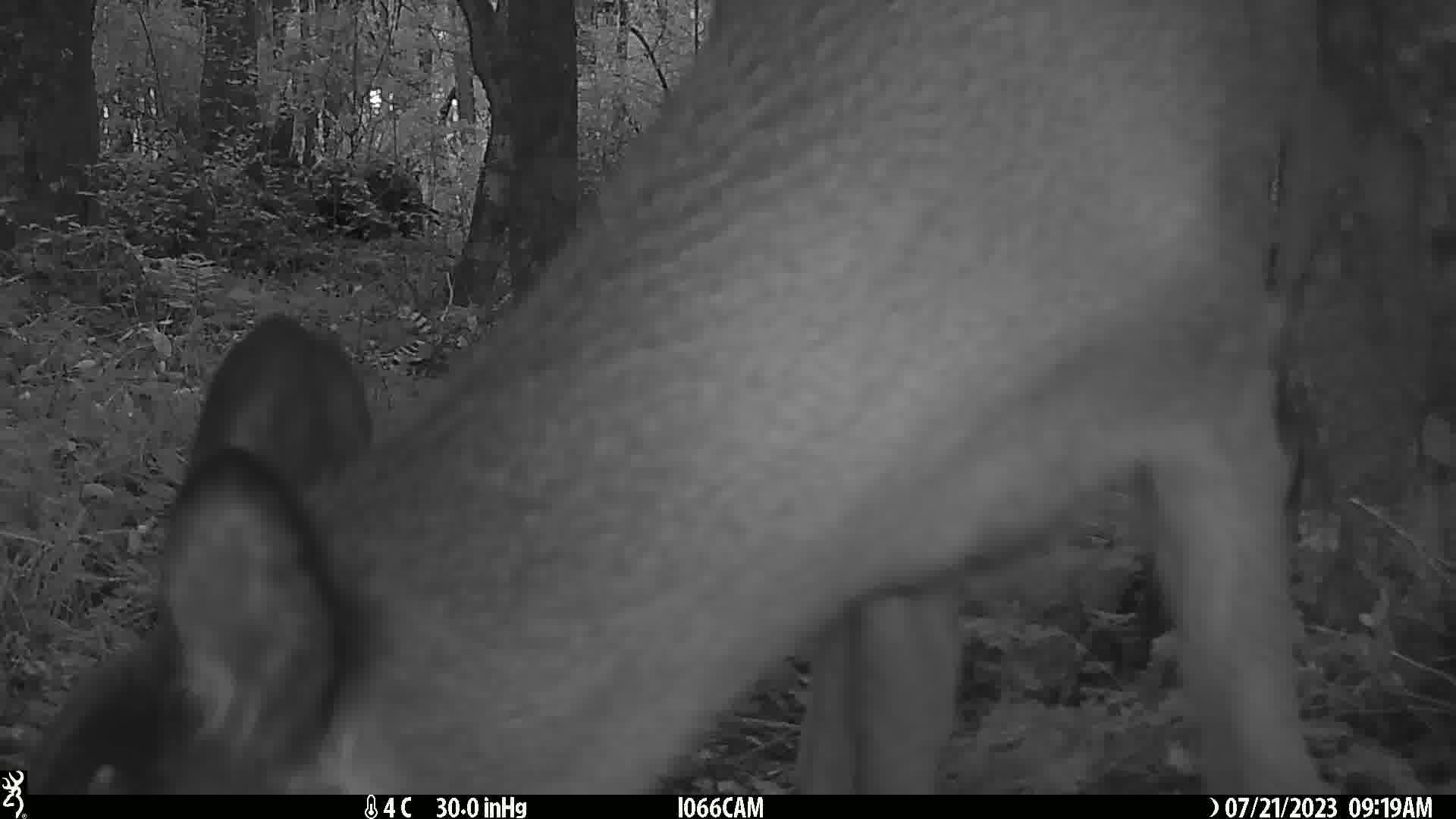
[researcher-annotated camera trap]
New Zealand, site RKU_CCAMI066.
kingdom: Animalia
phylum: Chordata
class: Mammalia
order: Artiodactyla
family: Cervidae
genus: Odocoileus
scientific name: Odocoileus virginianus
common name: white-tailed deer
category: white tailed deer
White tailed deer (white-tailed deer) (Odocoileus virginianus).